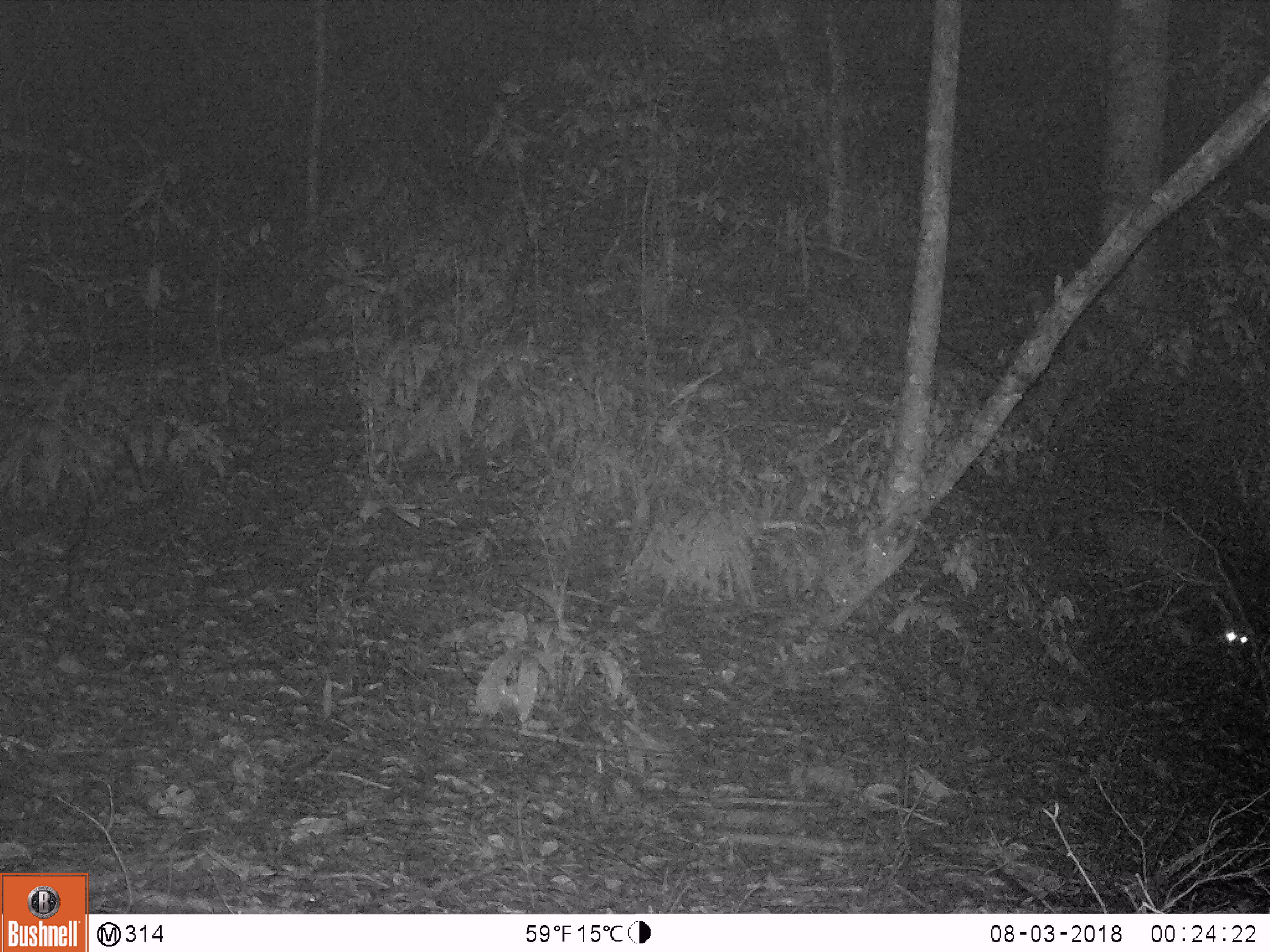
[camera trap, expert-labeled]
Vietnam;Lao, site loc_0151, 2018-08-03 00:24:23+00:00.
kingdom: Animalia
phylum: Chordata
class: Mammalia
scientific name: Mammalia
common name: mammal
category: unidentified mammal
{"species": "unidentified mammal (mammal) (Mammalia)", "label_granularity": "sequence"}